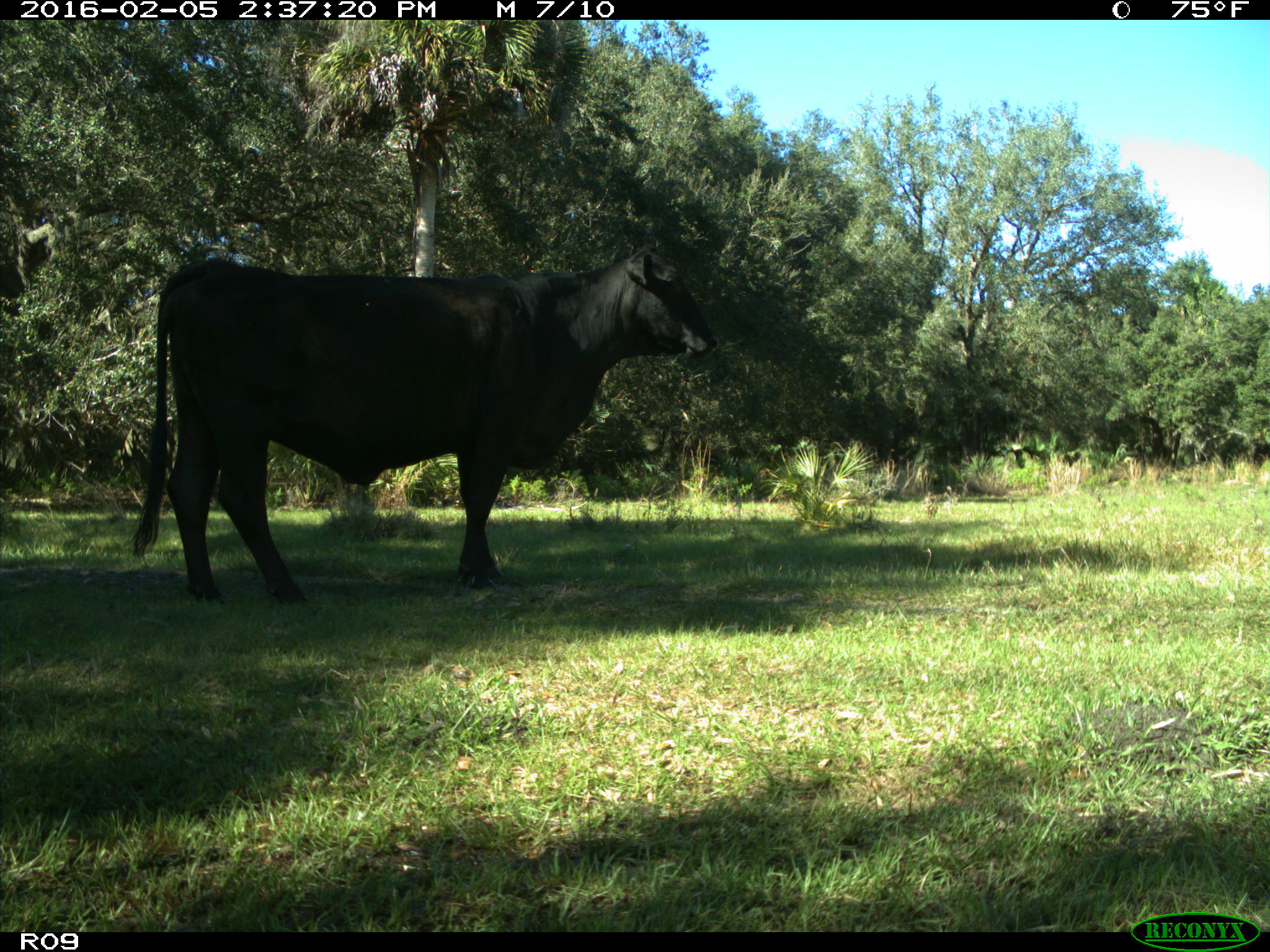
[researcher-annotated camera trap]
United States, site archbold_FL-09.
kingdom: Animalia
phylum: Chordata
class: Mammalia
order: Artiodactyla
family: Bovidae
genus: Bos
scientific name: Bos taurus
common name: domestic cow